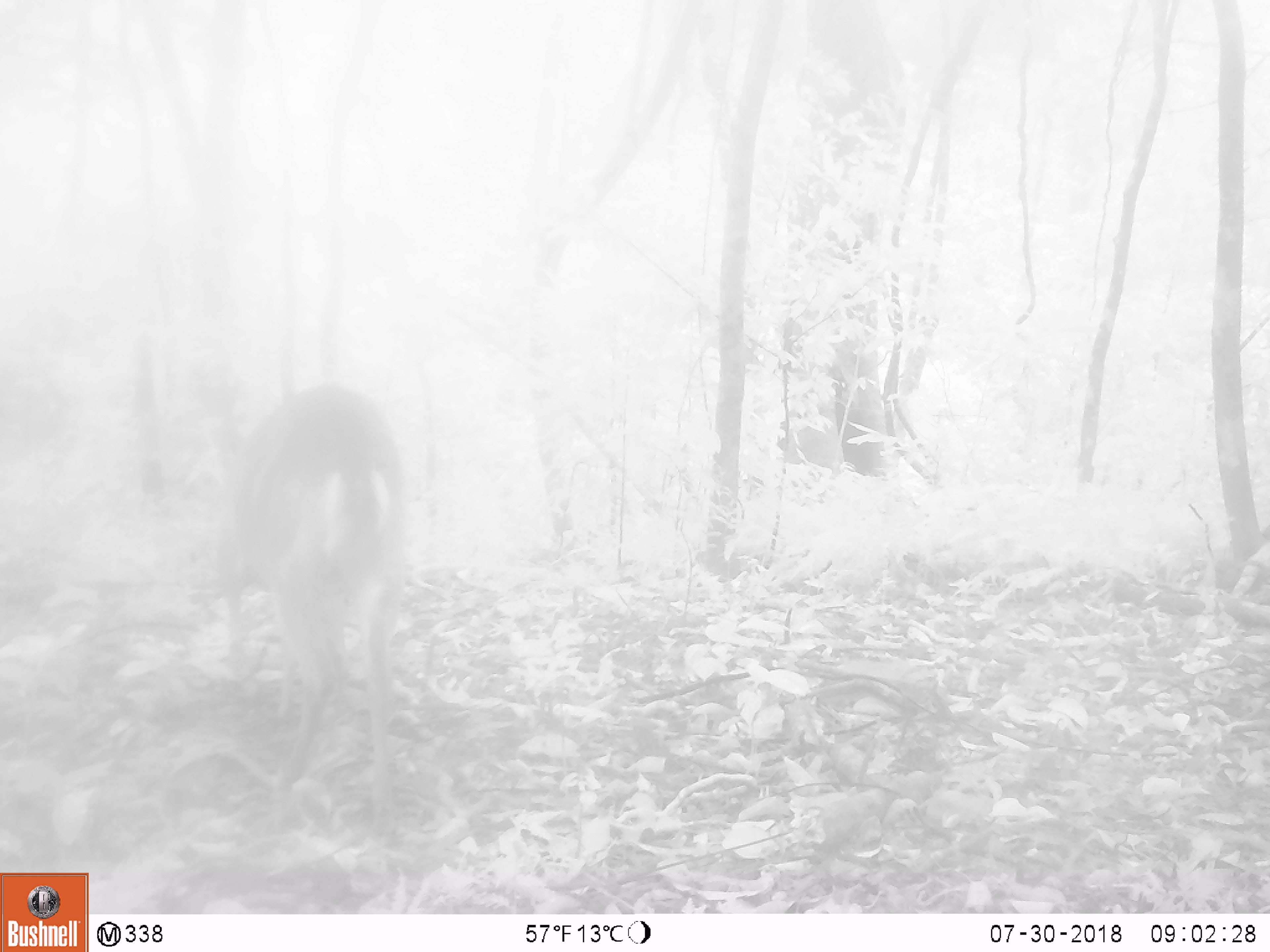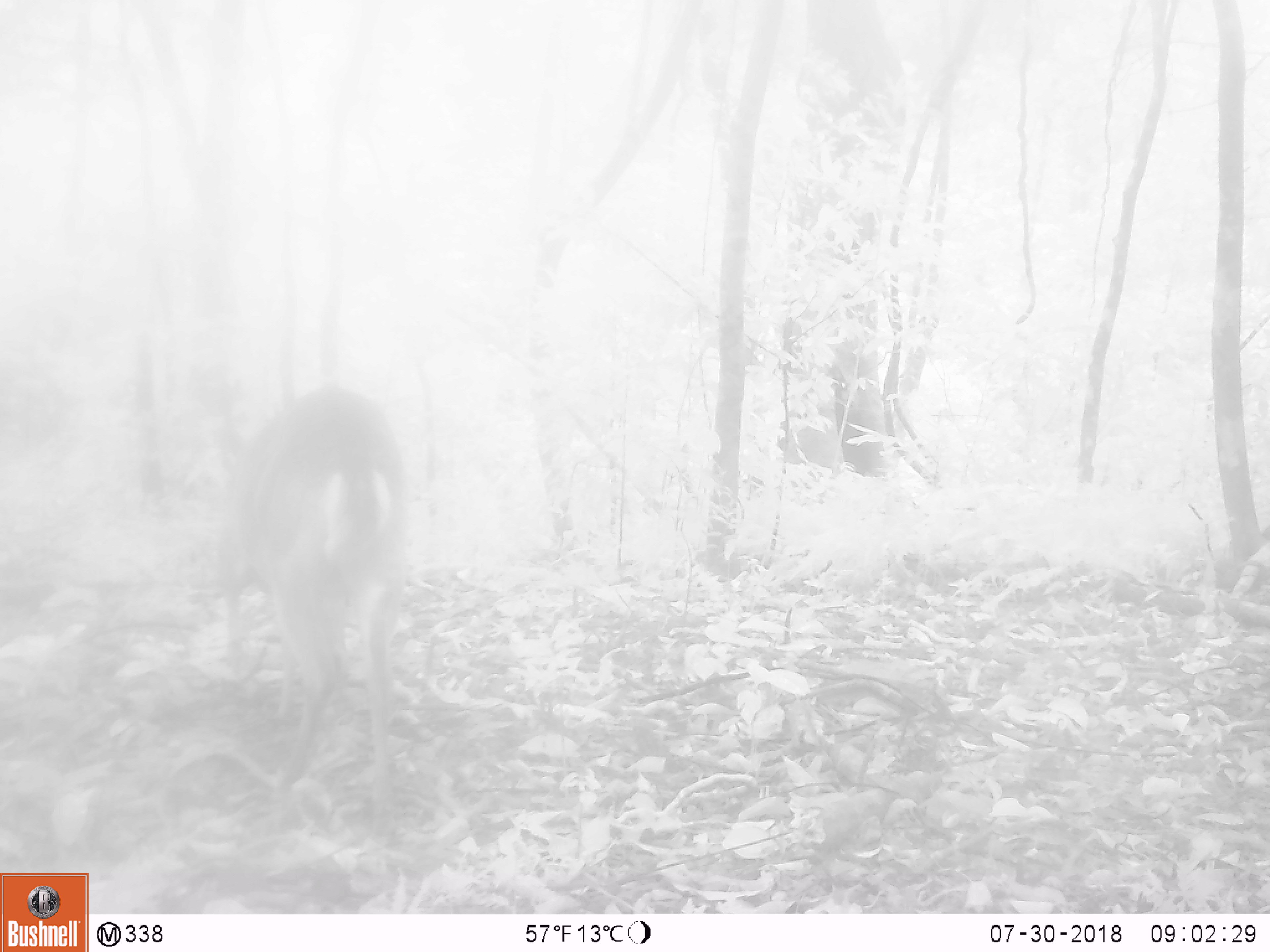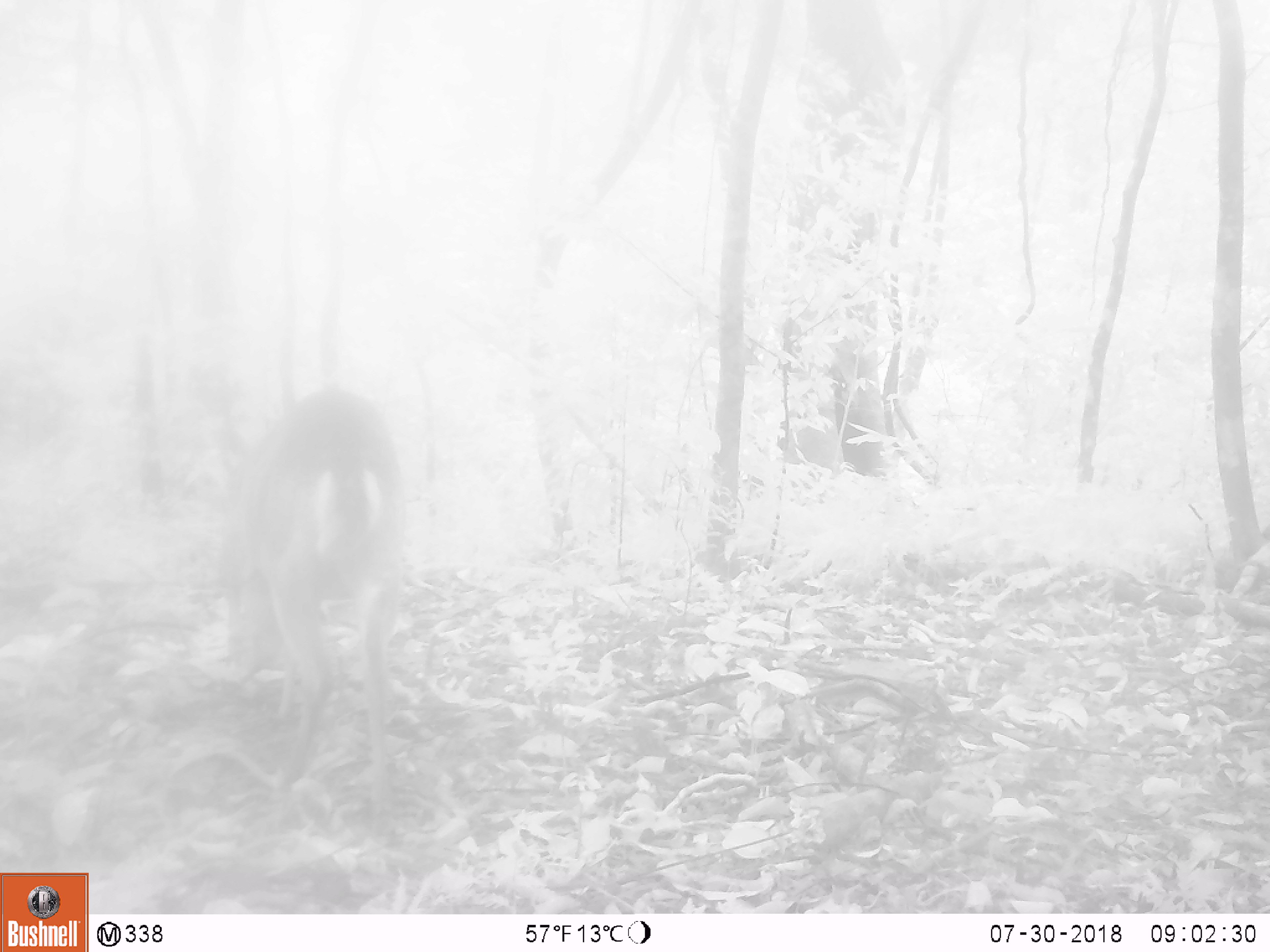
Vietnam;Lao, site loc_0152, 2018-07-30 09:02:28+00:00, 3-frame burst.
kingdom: Animalia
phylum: Chordata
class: Mammalia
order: Artiodactyla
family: Cervidae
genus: Muntiacus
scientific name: Muntiacus vuquangensis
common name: large-antlered muntjac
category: large antlered muntjac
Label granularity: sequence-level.